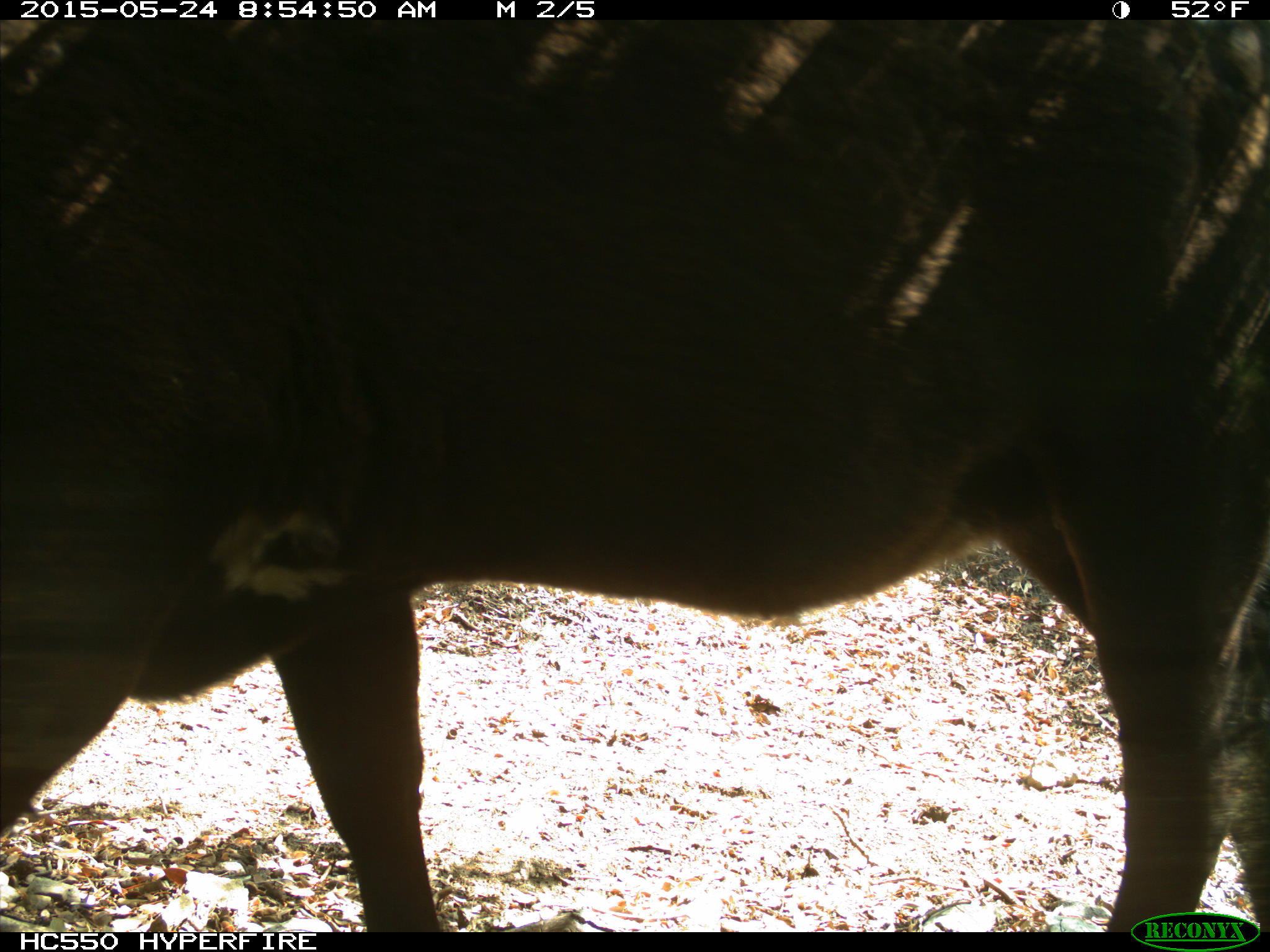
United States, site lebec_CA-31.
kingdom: Animalia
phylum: Chordata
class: Mammalia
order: Artiodactyla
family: Bovidae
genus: Bos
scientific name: Bos taurus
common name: domestic cow